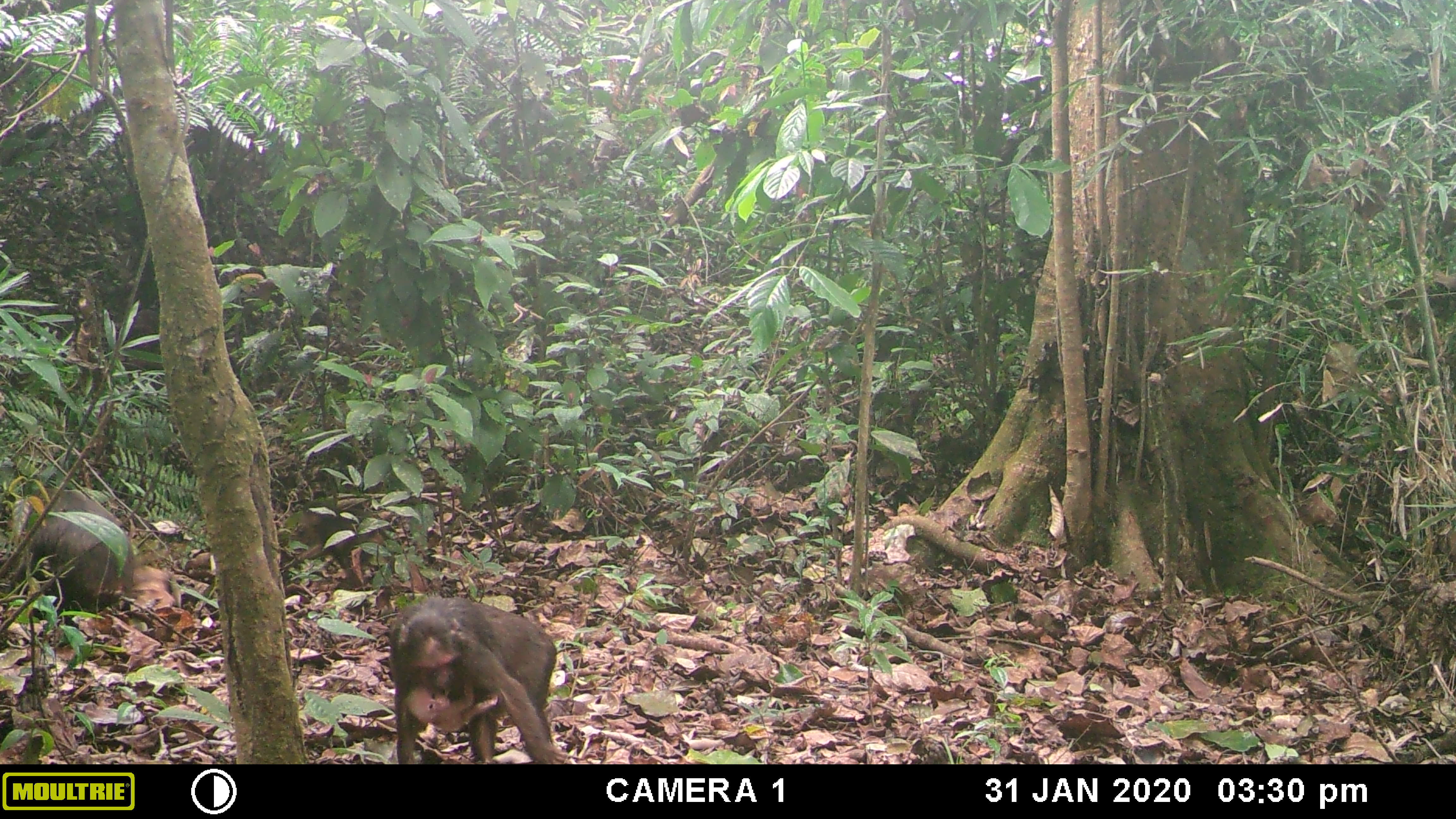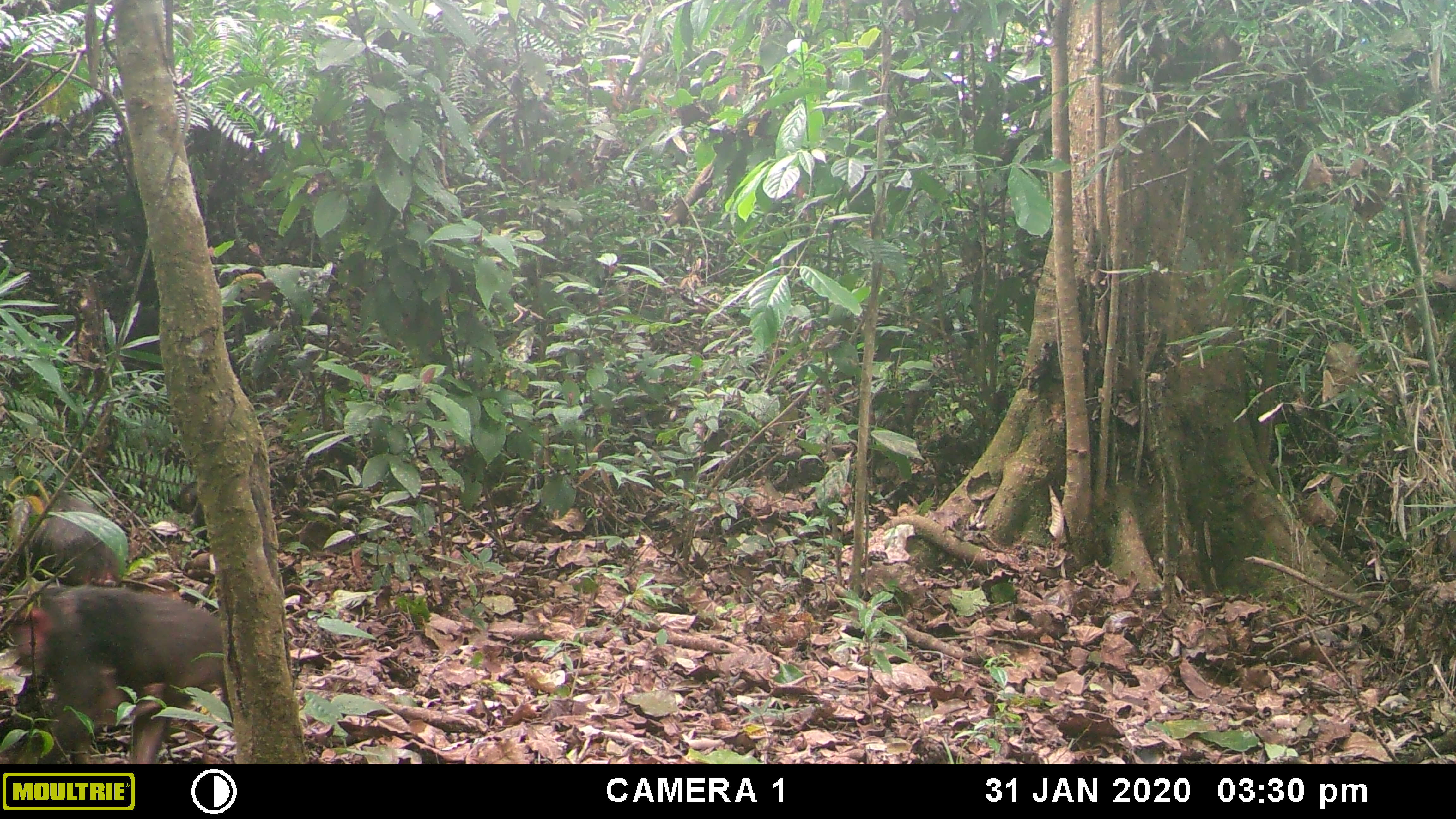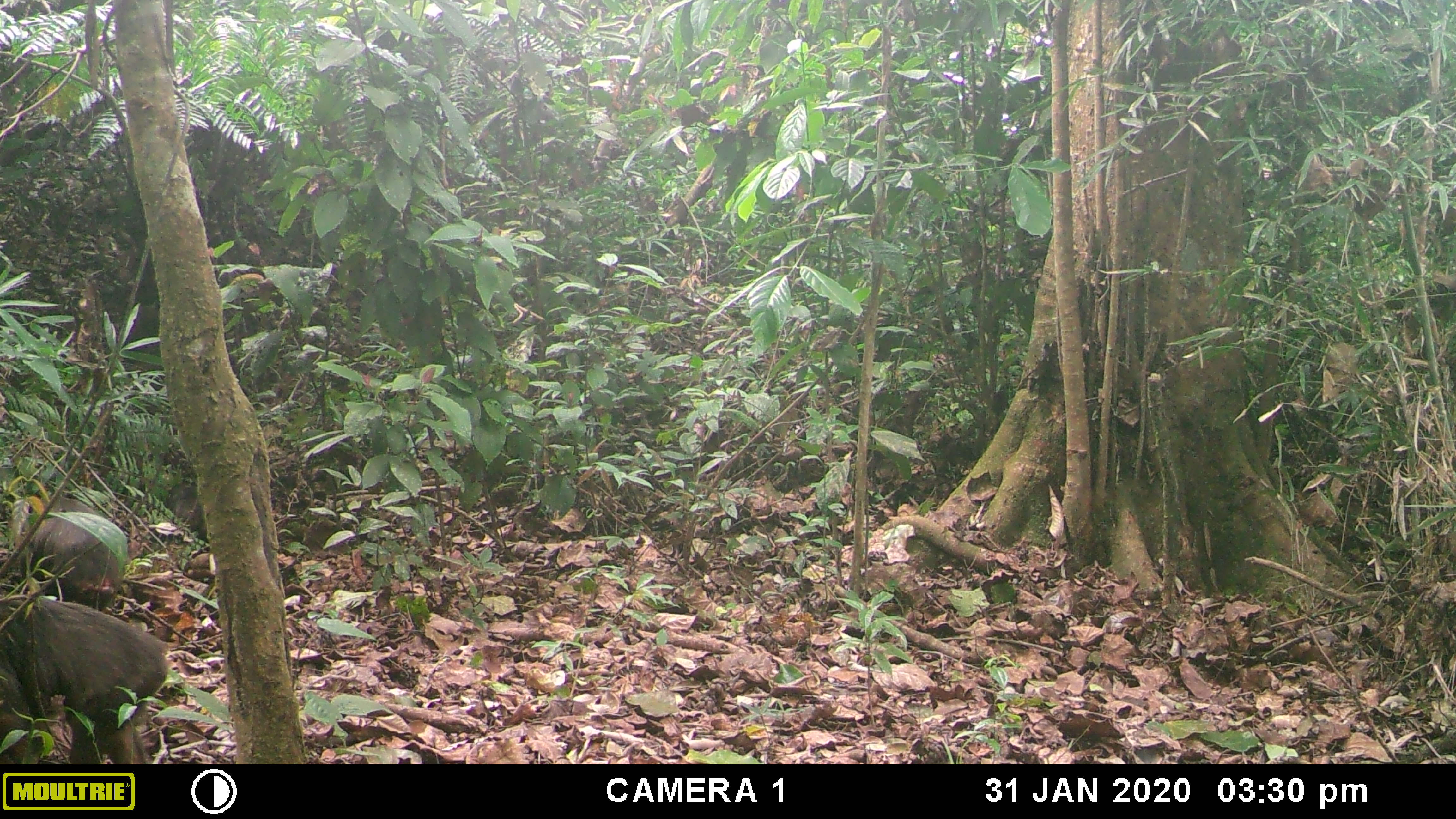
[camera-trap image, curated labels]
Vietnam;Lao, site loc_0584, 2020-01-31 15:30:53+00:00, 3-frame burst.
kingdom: Animalia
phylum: Chordata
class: Mammalia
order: Primates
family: Cercopithecidae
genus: Macaca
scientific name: Macaca arctoides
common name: stump-tailed macaque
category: stump tailed macaque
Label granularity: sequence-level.